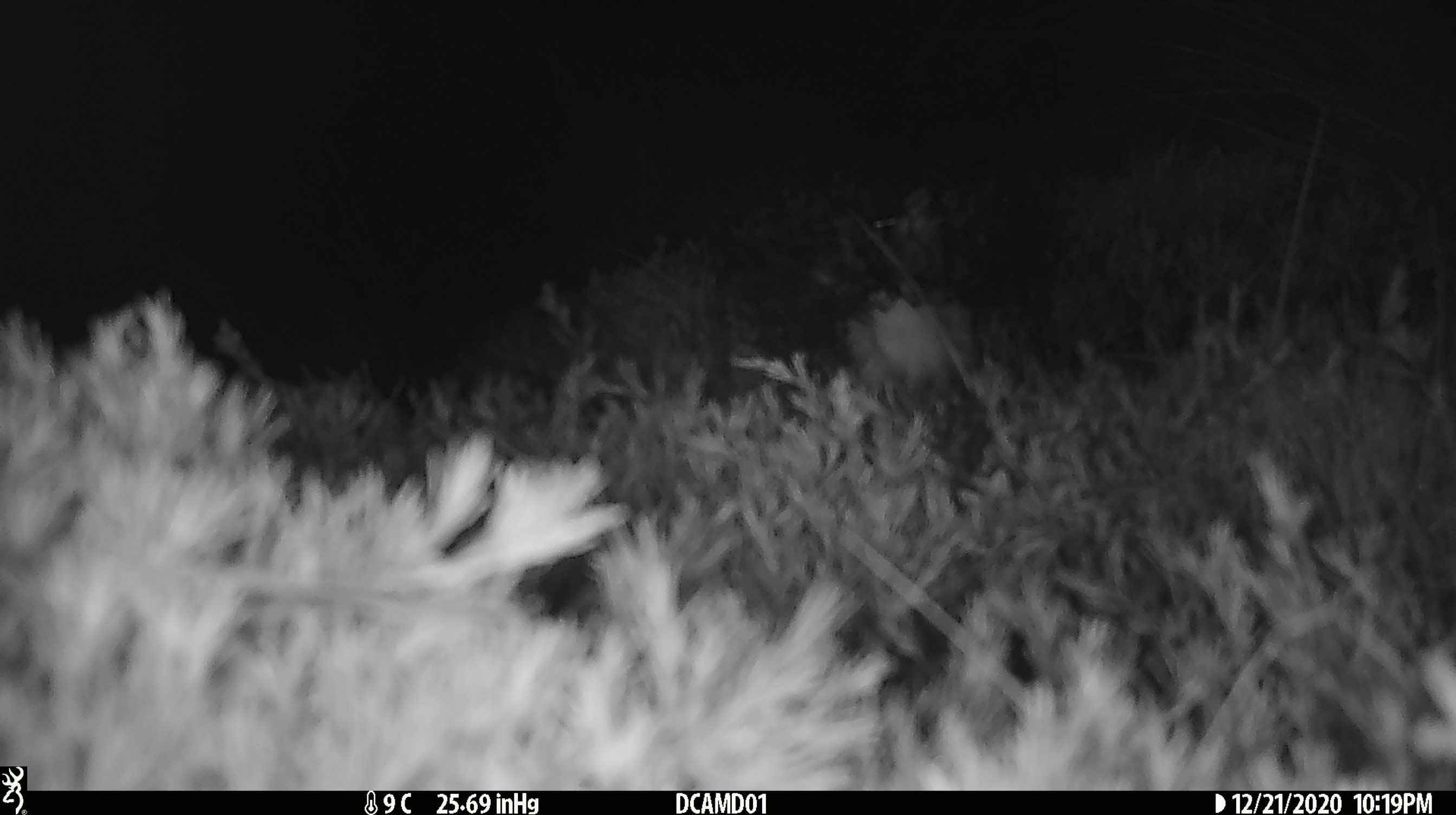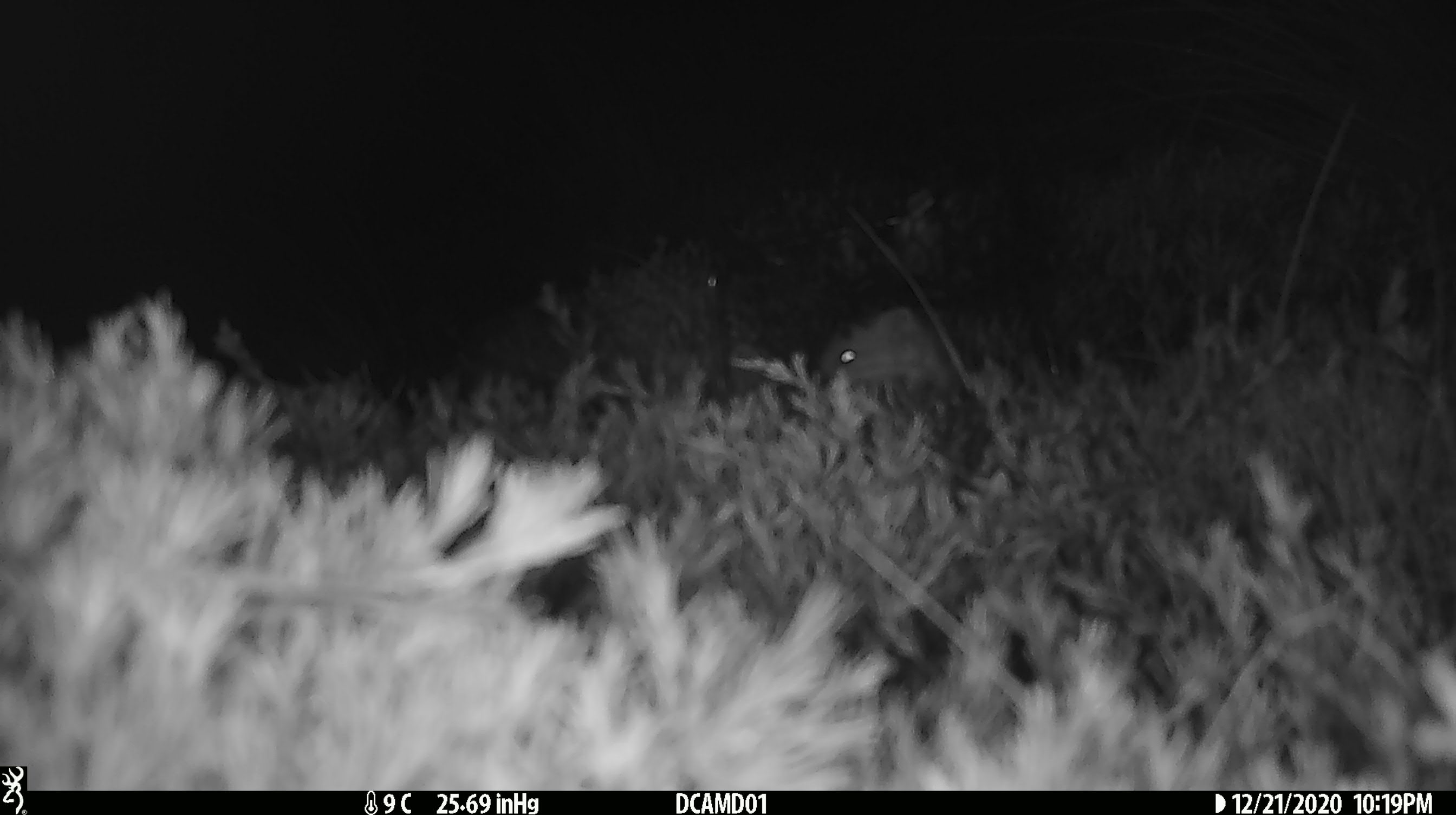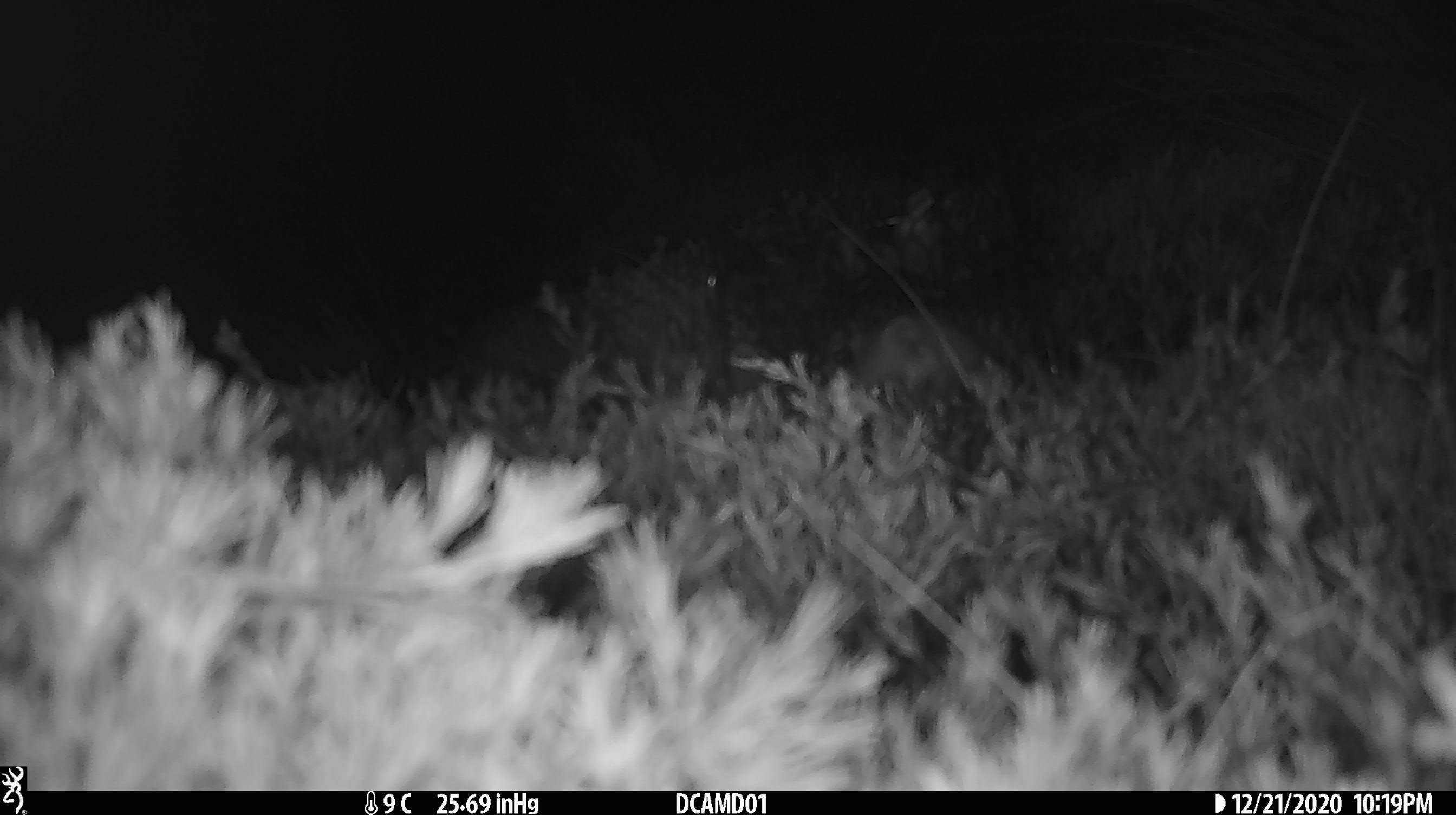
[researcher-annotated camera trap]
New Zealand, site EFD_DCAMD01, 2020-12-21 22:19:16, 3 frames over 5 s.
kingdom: Animalia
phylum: Chordata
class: Mammalia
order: Carnivora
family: Mustelidae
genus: Mustela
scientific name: Mustela erminea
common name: stoat